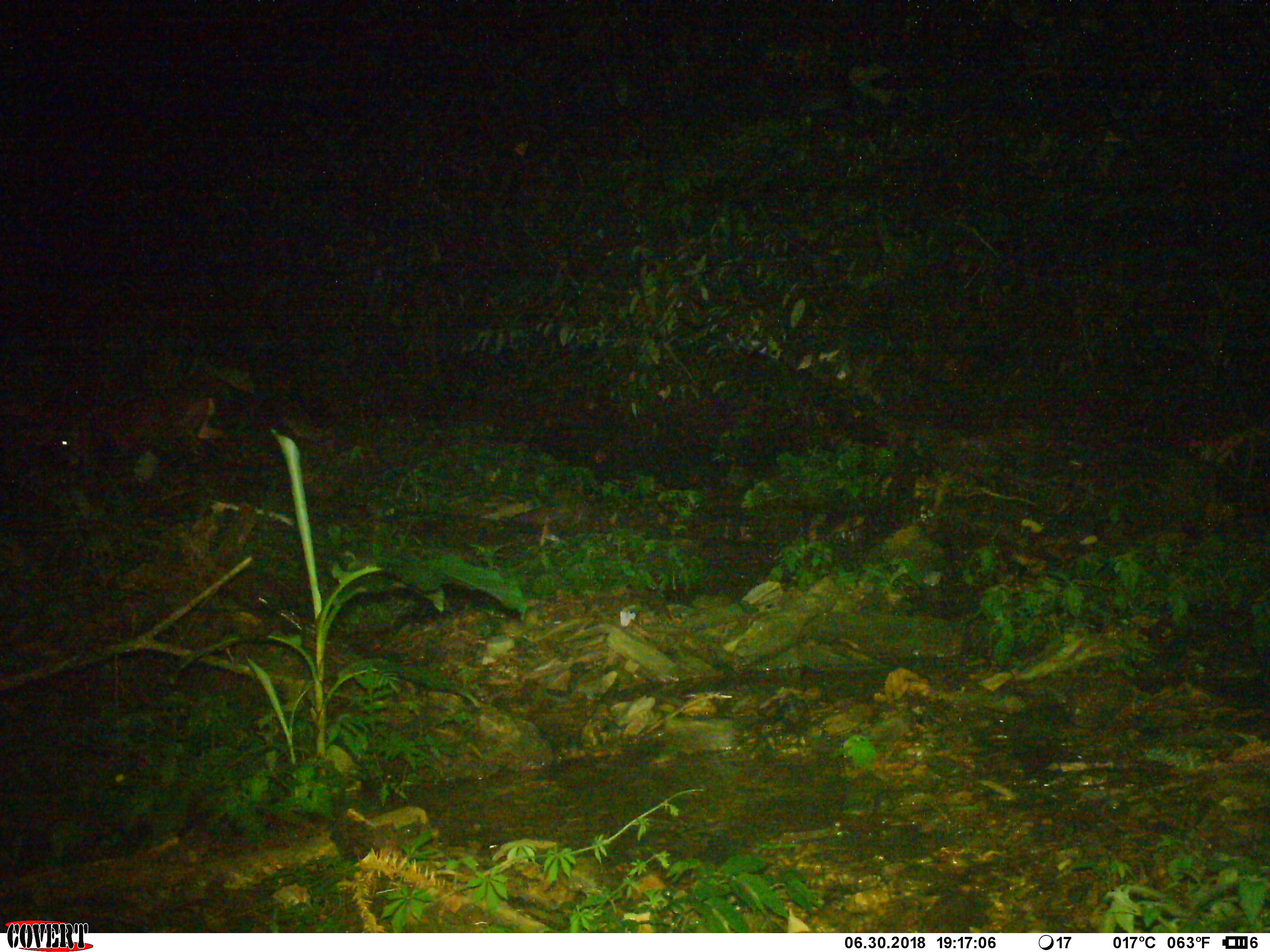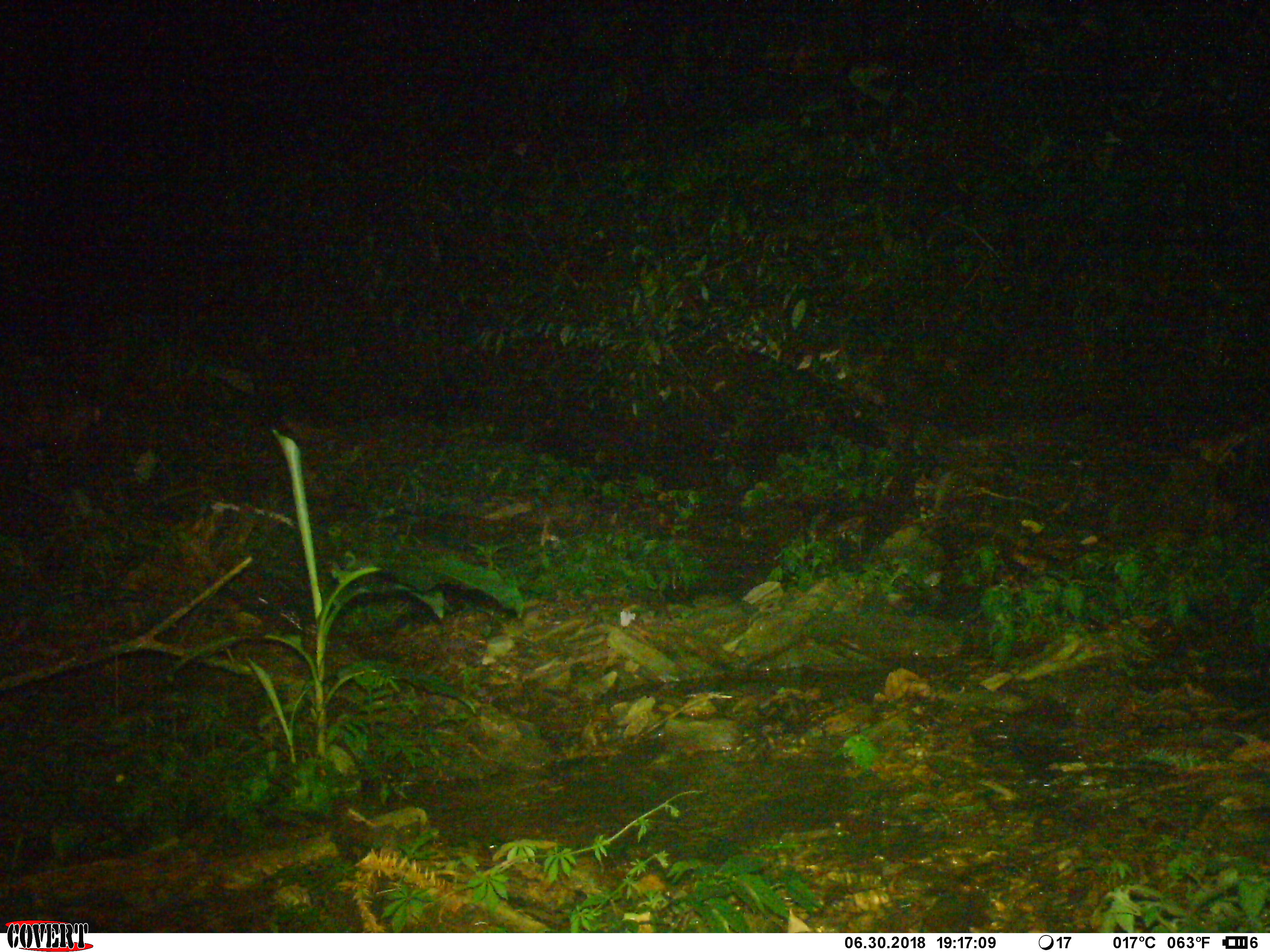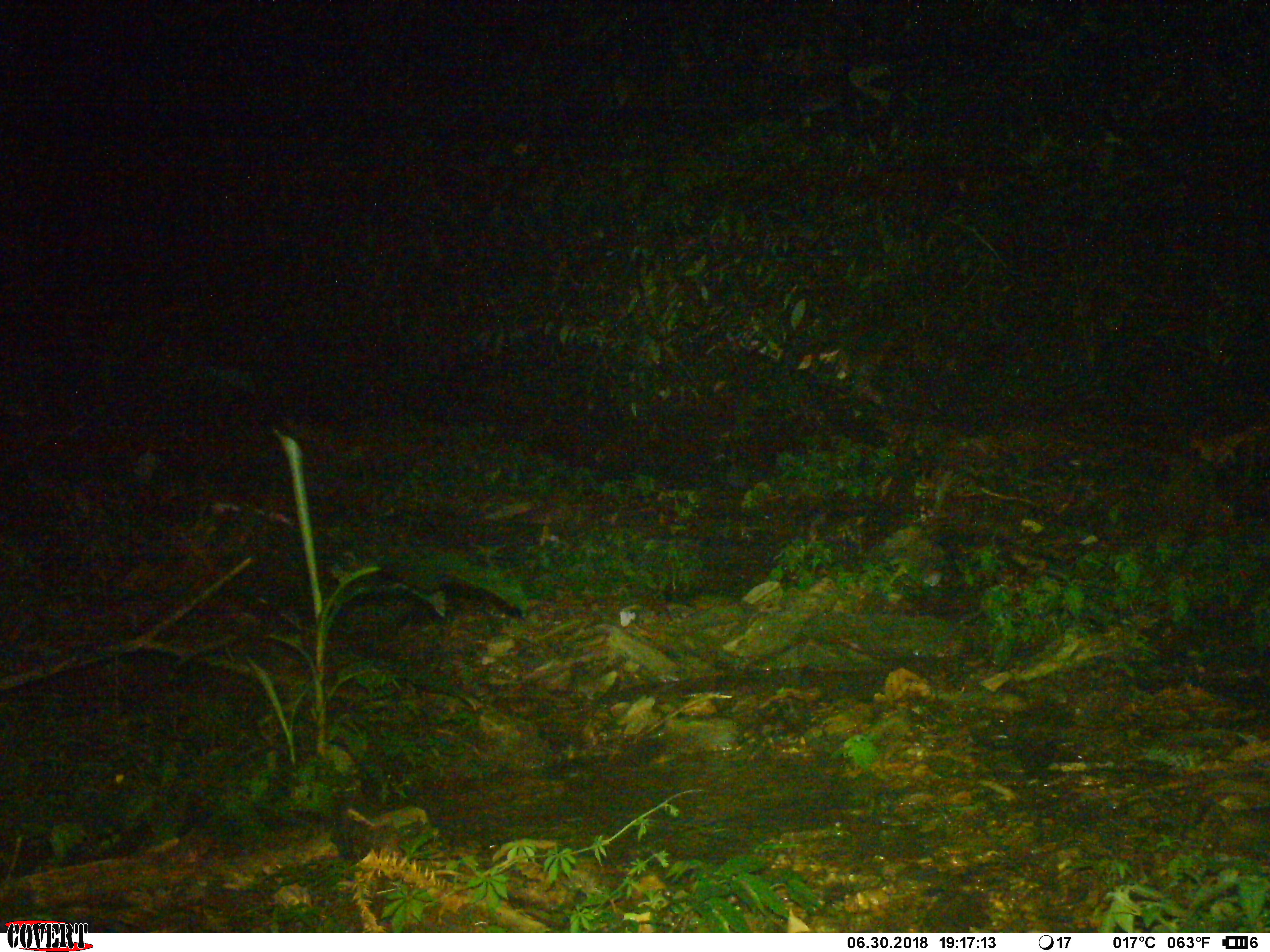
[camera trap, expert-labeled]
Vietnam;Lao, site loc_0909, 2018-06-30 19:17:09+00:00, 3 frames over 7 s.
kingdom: Animalia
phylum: Chordata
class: Mammalia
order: Artiodactyla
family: Cervidae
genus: Muntiacus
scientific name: Muntiacus rooseveltorum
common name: roosevelt's muntjac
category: roosevelts muntjac group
Roosevelts muntjac group (roosevelt's muntjac) (Muntiacus rooseveltorum). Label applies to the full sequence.